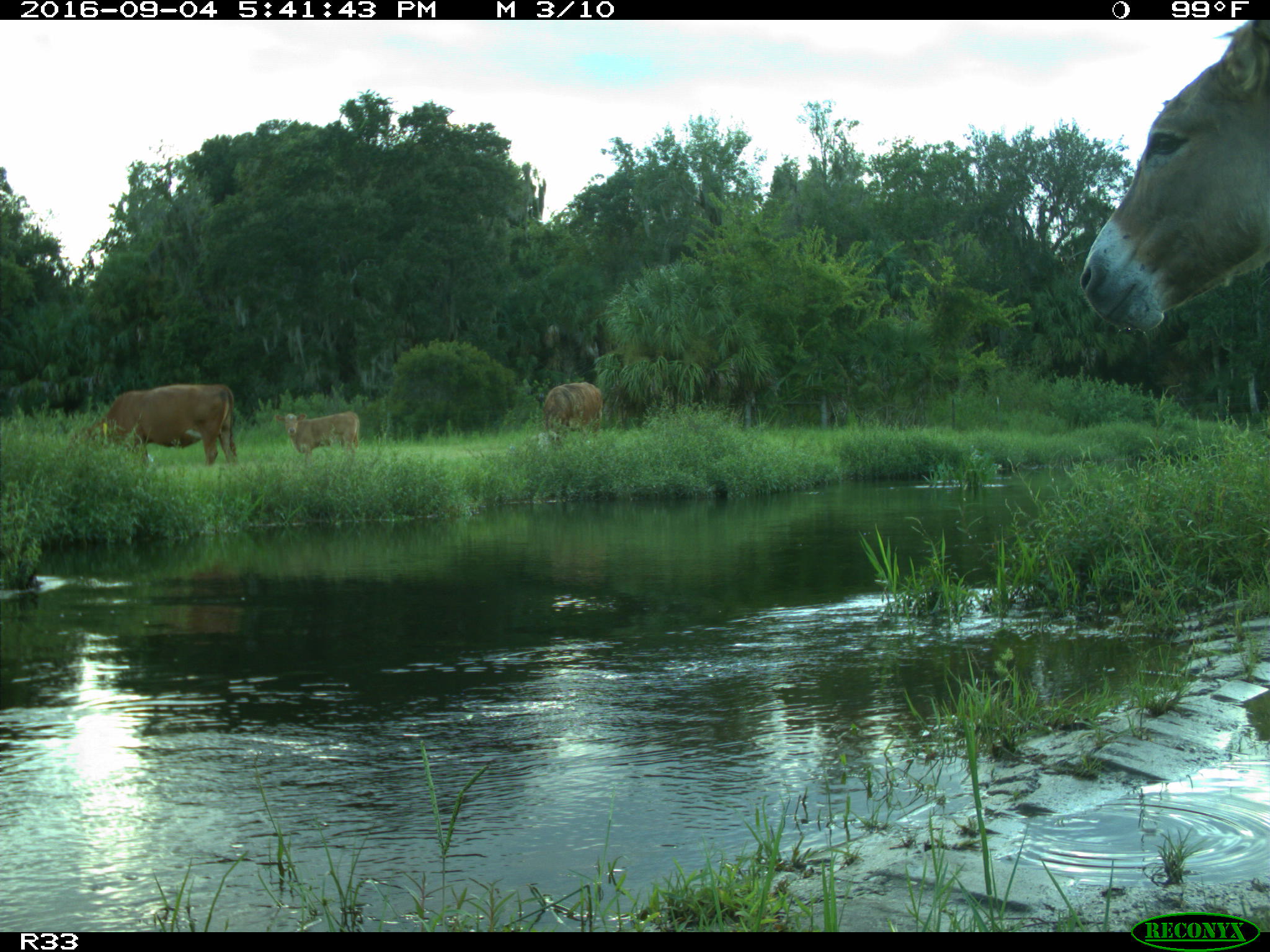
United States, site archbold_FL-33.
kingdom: Animalia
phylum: Chordata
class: Mammalia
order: Artiodactyla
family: Bovidae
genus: Bos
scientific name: Bos taurus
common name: domestic cow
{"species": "Bos taurus (domestic cow)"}